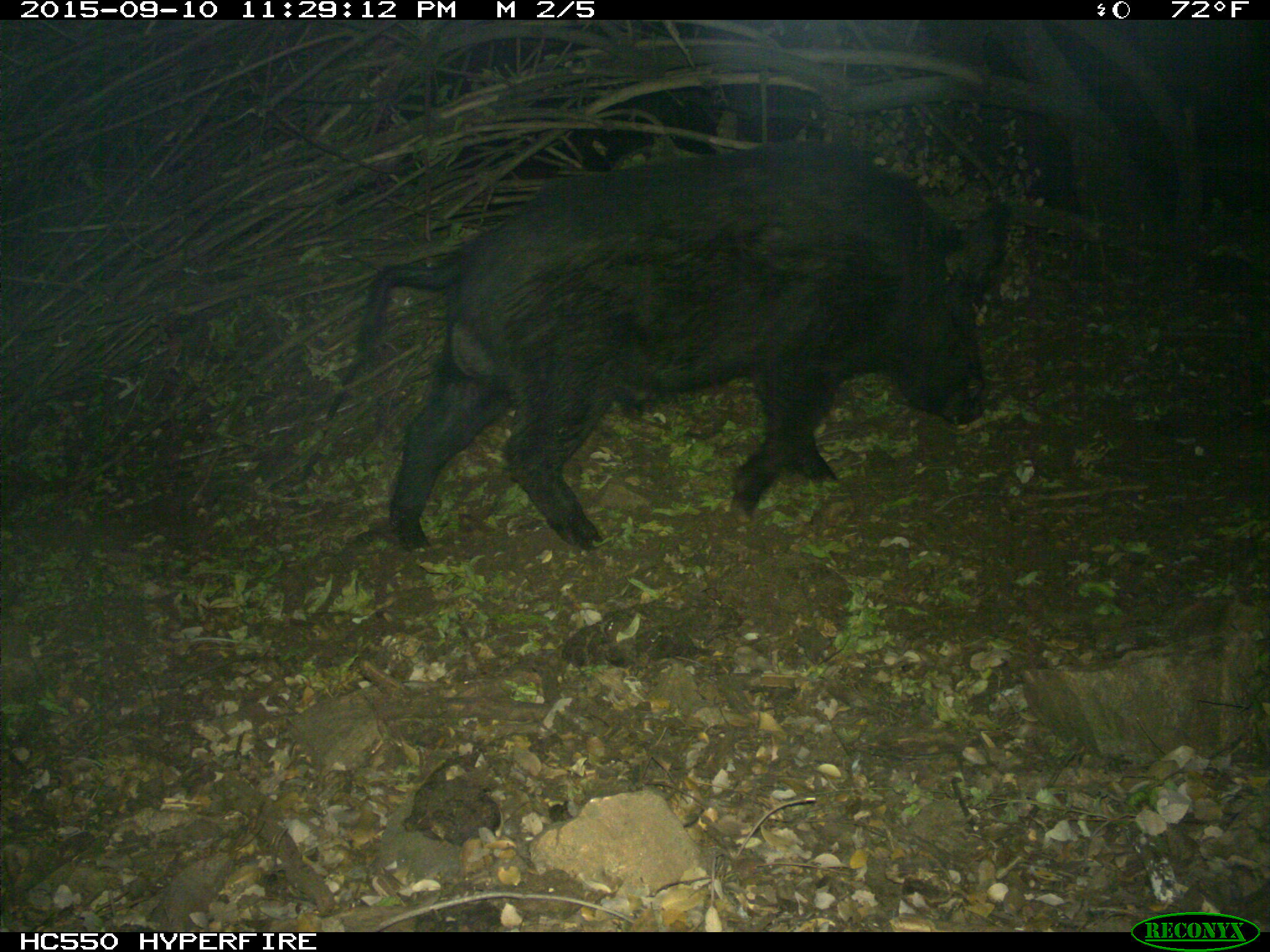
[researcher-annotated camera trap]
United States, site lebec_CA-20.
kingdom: Animalia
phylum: Chordata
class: Mammalia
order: Artiodactyla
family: Suidae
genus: Sus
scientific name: Sus scrofa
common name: wild boar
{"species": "Sus scrofa (wild boar)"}